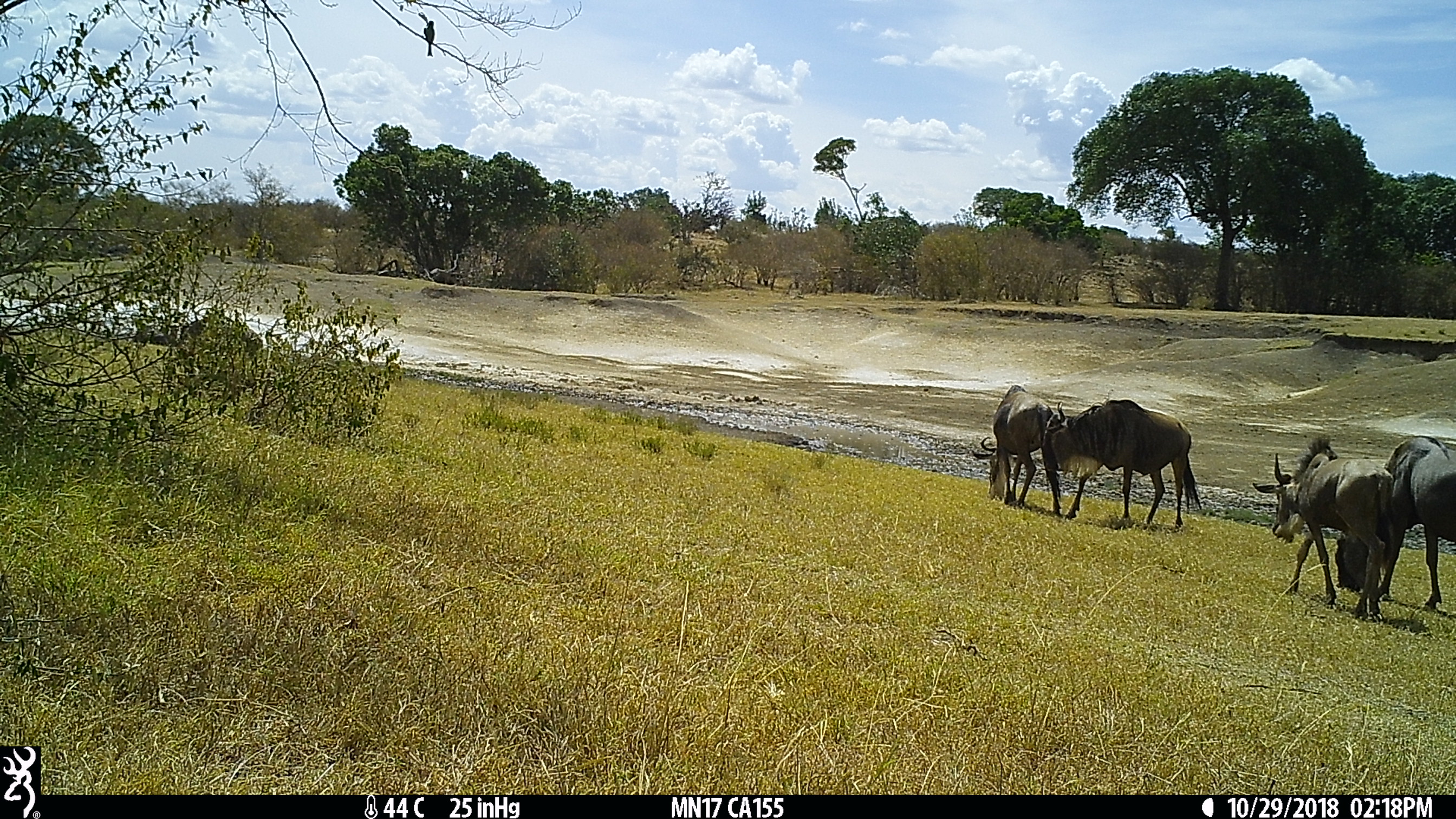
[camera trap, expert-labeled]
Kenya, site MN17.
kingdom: Animalia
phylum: Chordata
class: Mammalia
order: Artiodactyla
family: Bovidae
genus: Connochaetes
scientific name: Connochaetes taurinus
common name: blue wildebeest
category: wildebeest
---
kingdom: Animalia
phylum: Chordata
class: Aves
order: Coraciiformes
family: Meropidae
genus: Merops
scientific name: Merops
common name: bee-eater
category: beeeater